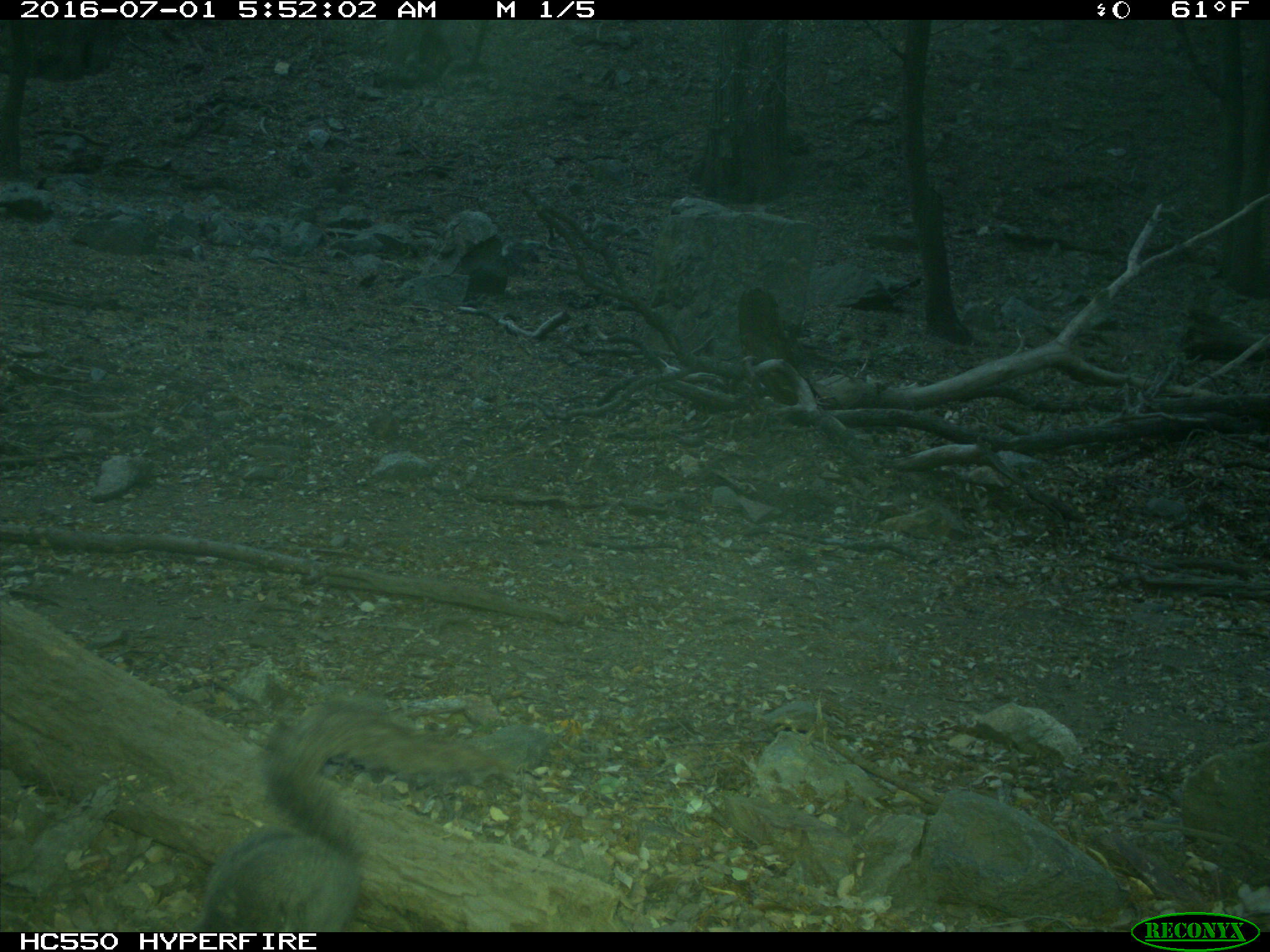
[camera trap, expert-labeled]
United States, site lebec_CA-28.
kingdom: Animalia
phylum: Chordata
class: Mammalia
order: Rodentia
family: Sciuridae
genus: Sciurus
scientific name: Sciurus carolinensis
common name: eastern gray squirrel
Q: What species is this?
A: Sciurus carolinensis (eastern gray squirrel).